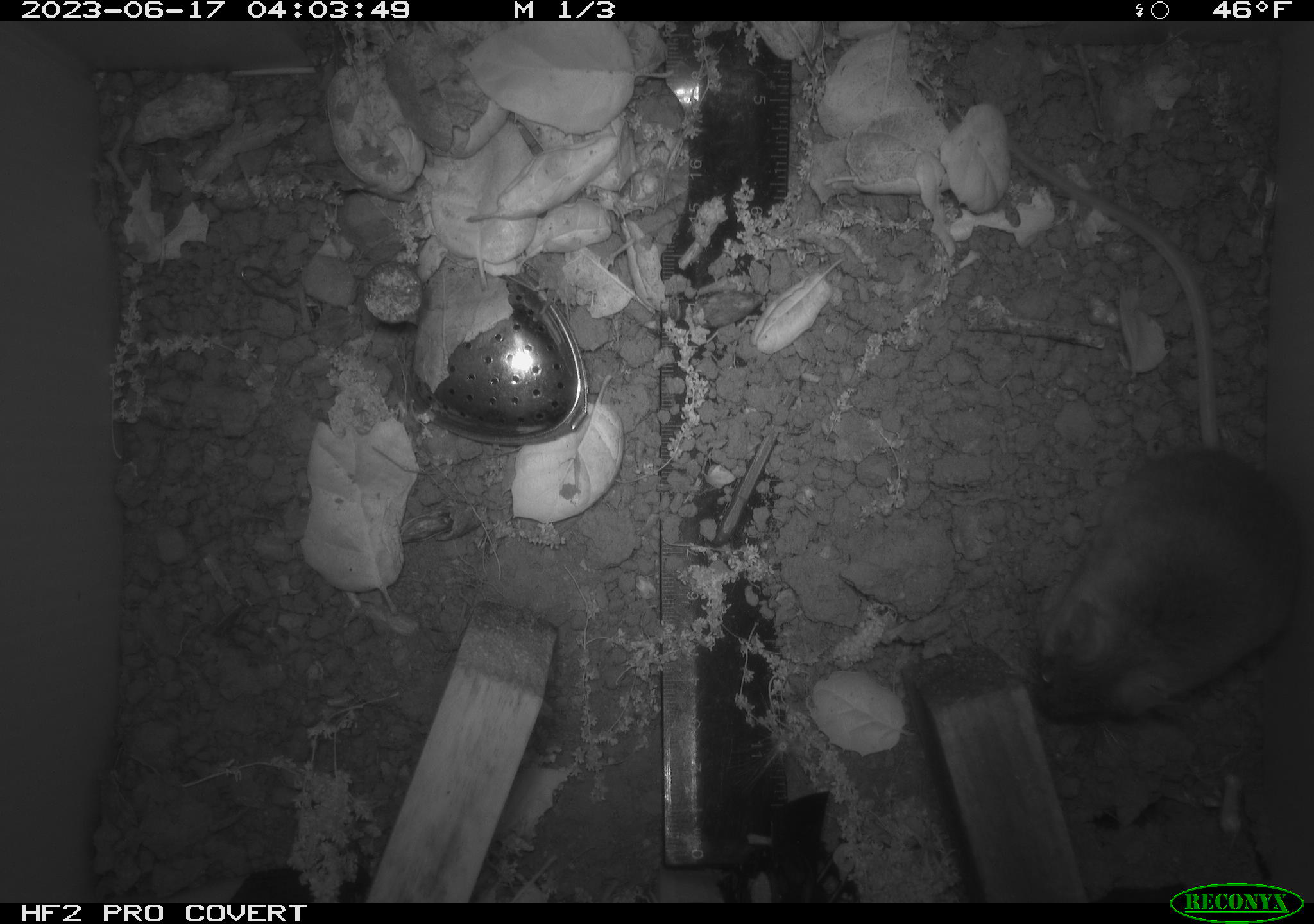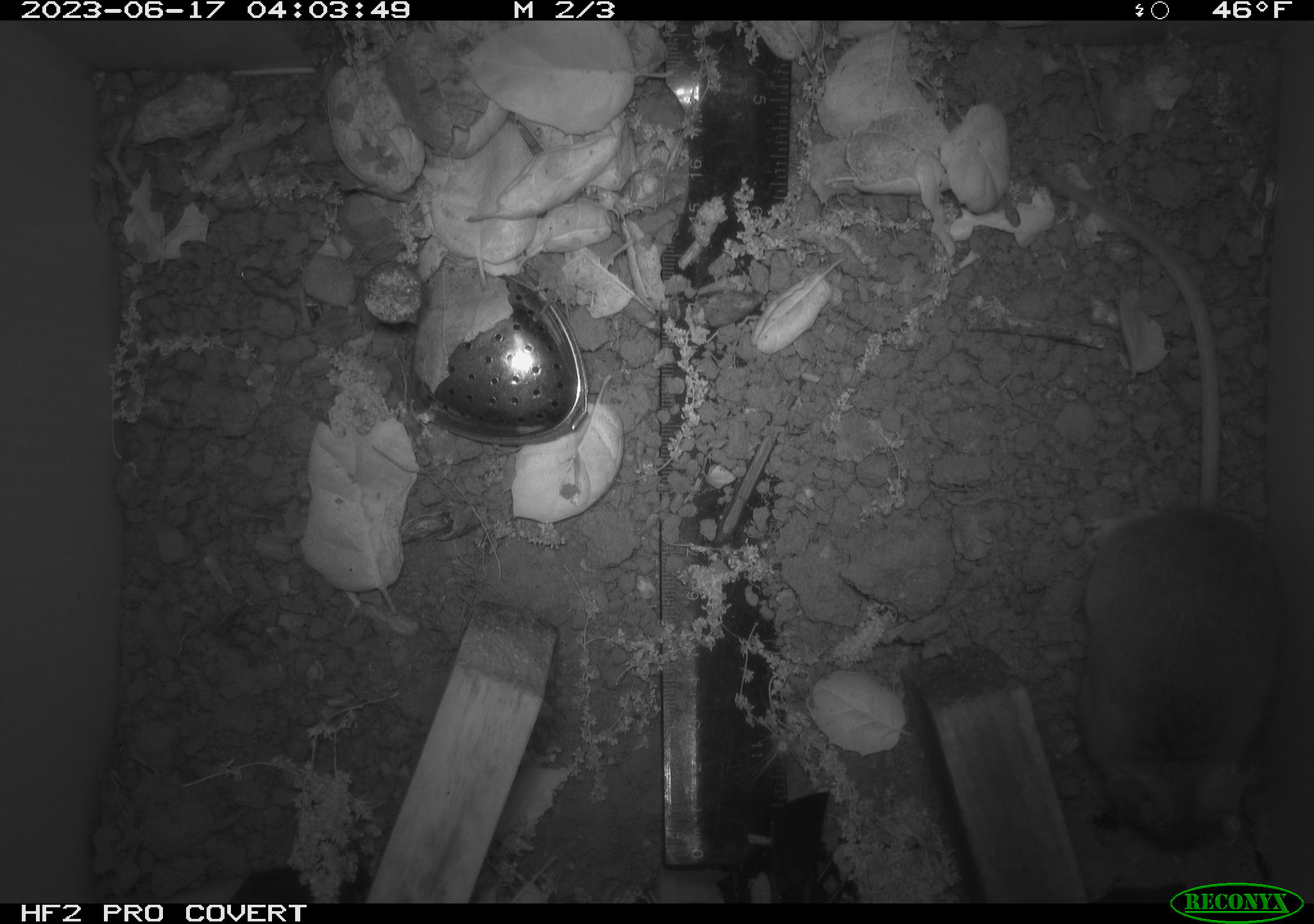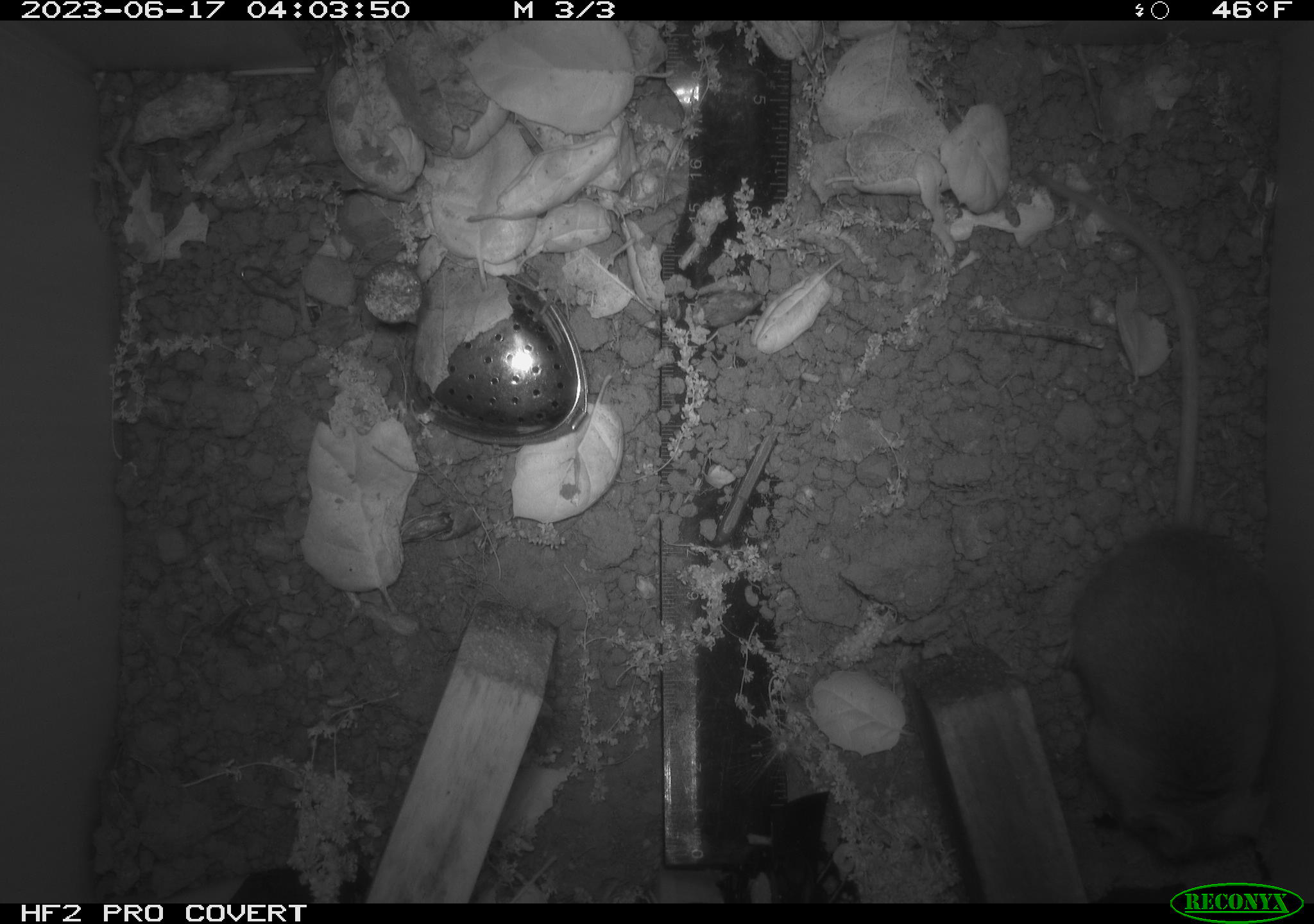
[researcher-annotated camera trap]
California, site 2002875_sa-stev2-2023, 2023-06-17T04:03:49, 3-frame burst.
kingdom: Animalia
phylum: Chordata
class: Mammalia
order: Rodentia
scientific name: Rodentia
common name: mouse species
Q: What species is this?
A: Mouse species (Rodentia).